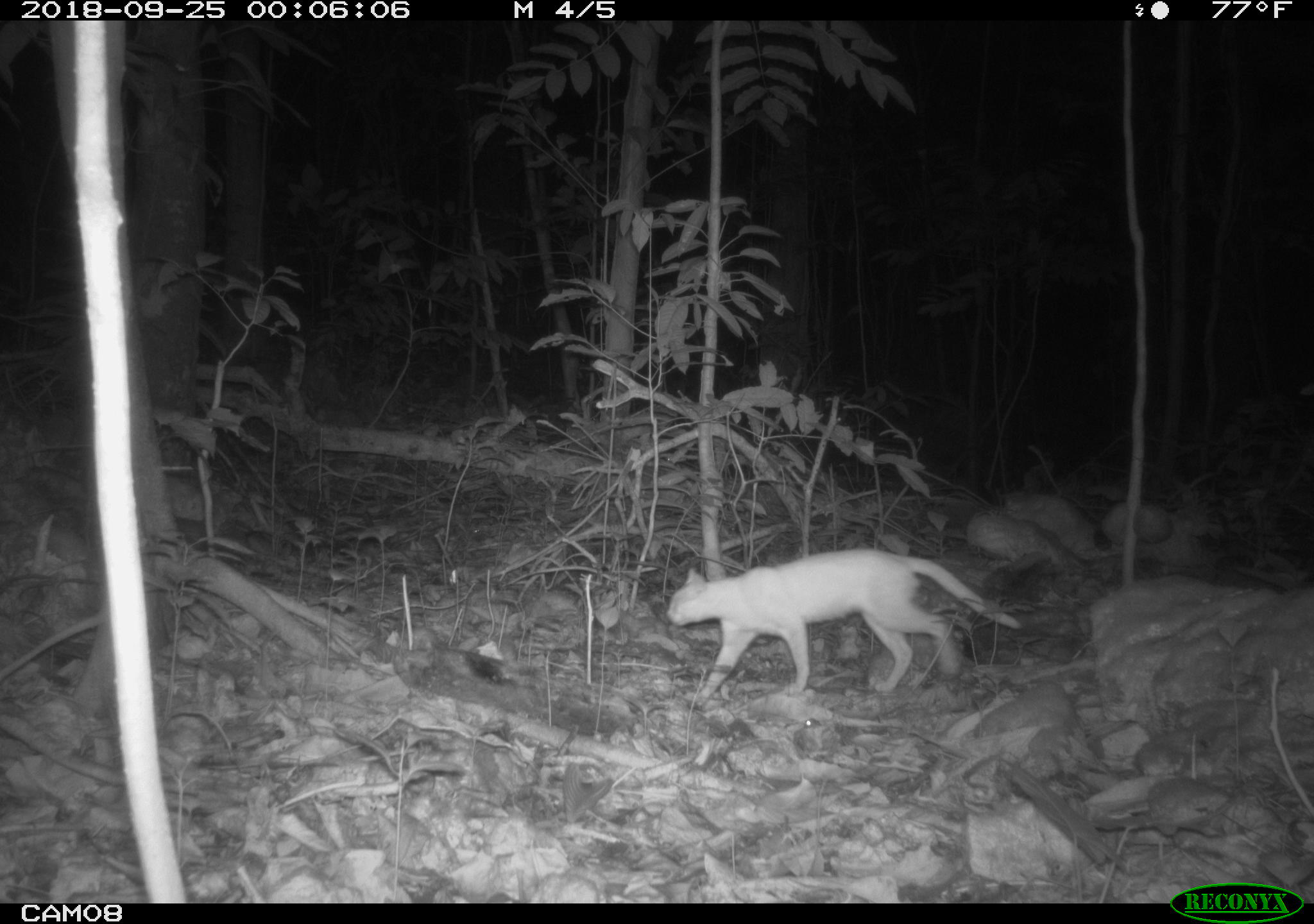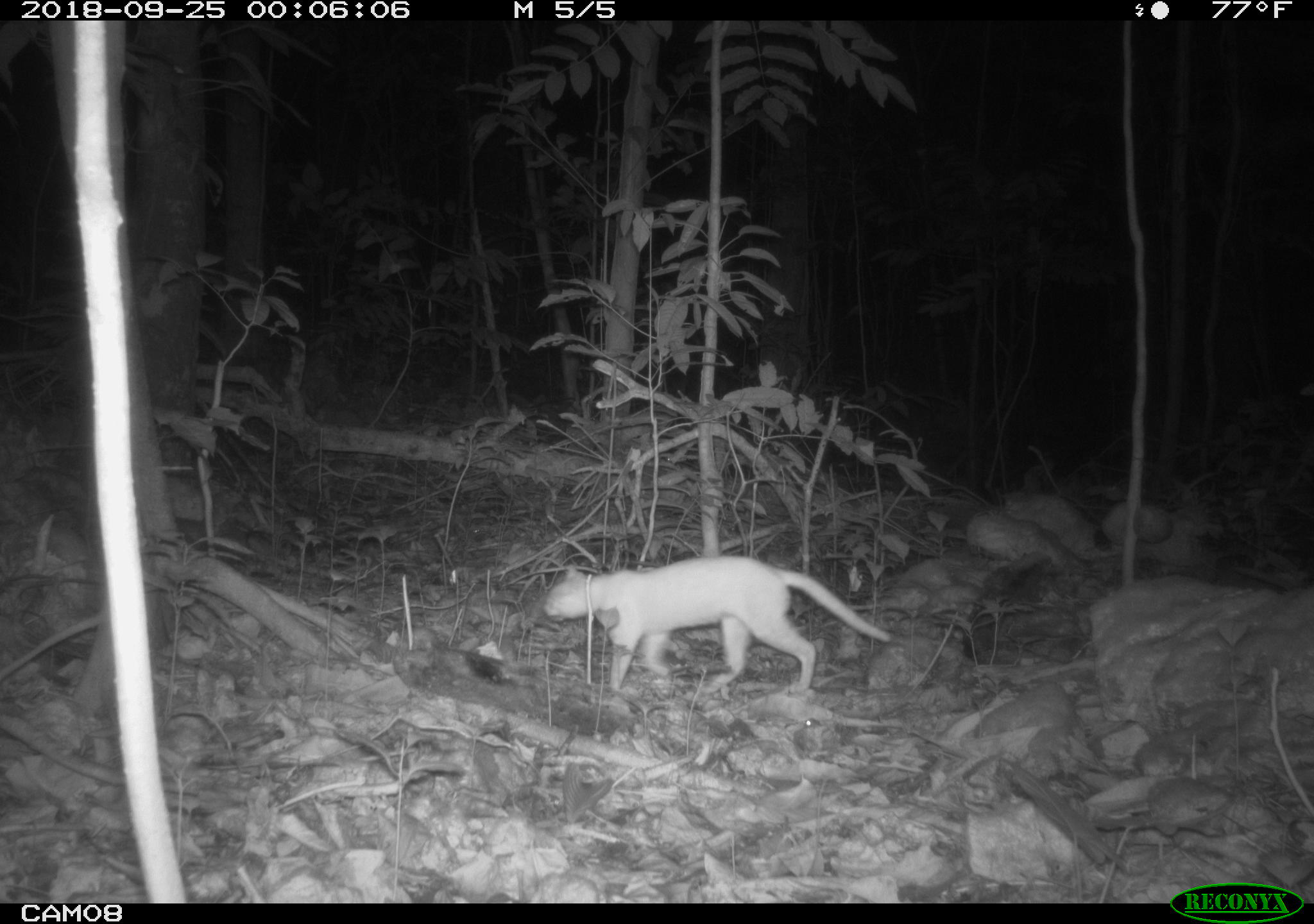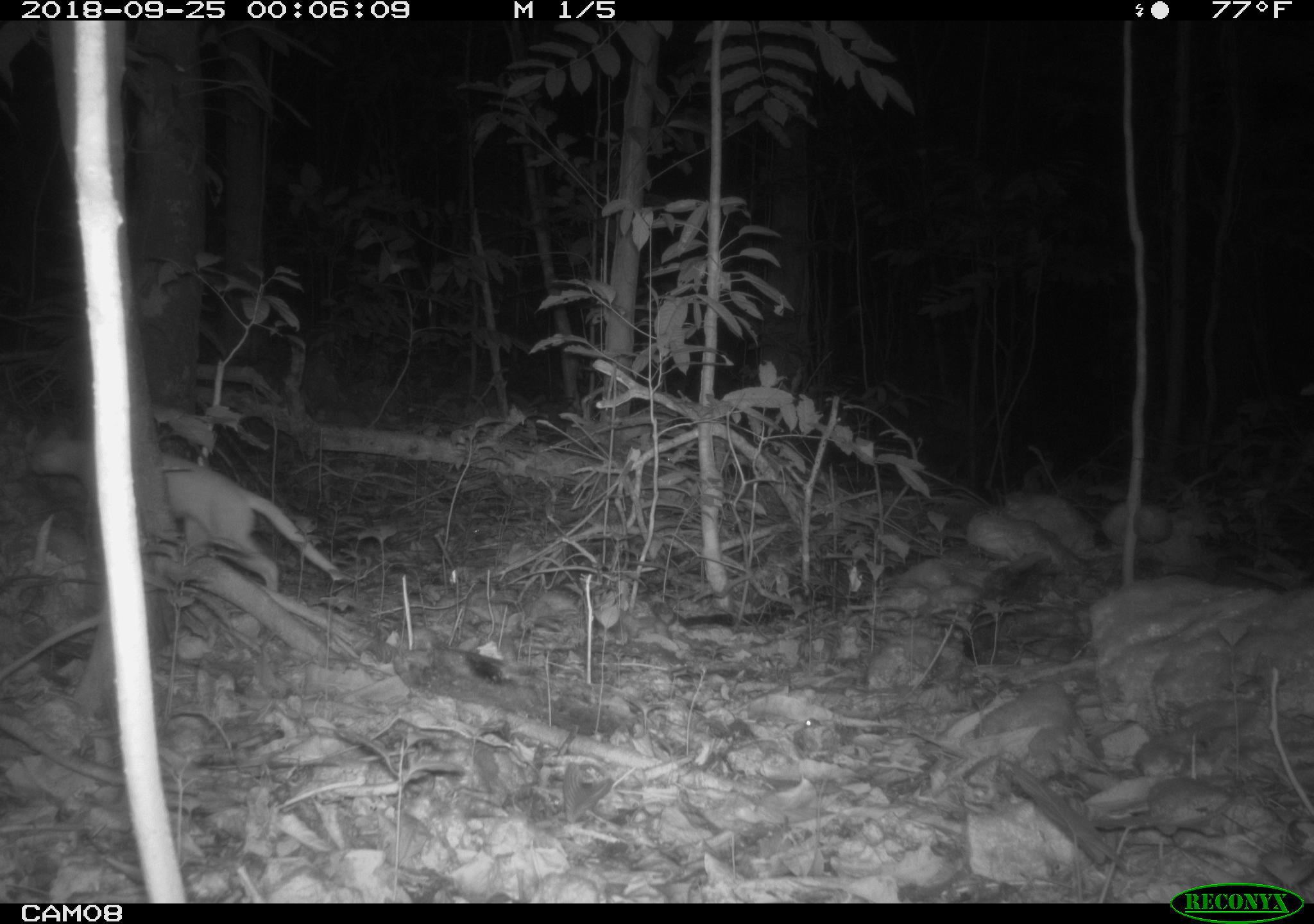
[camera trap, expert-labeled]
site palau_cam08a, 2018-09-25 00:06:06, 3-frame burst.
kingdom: Animalia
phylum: Chordata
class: Mammalia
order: Carnivora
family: Felidae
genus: Felis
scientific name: Felis catus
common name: cat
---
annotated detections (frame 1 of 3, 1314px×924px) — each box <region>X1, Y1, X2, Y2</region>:
cat: <region>659, 547, 1027, 700</region>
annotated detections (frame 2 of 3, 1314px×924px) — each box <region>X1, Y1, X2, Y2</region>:
cat: <region>538, 554, 894, 694</region>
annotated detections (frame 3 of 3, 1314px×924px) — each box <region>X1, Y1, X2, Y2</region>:
cat: <region>14, 407, 357, 601</region>